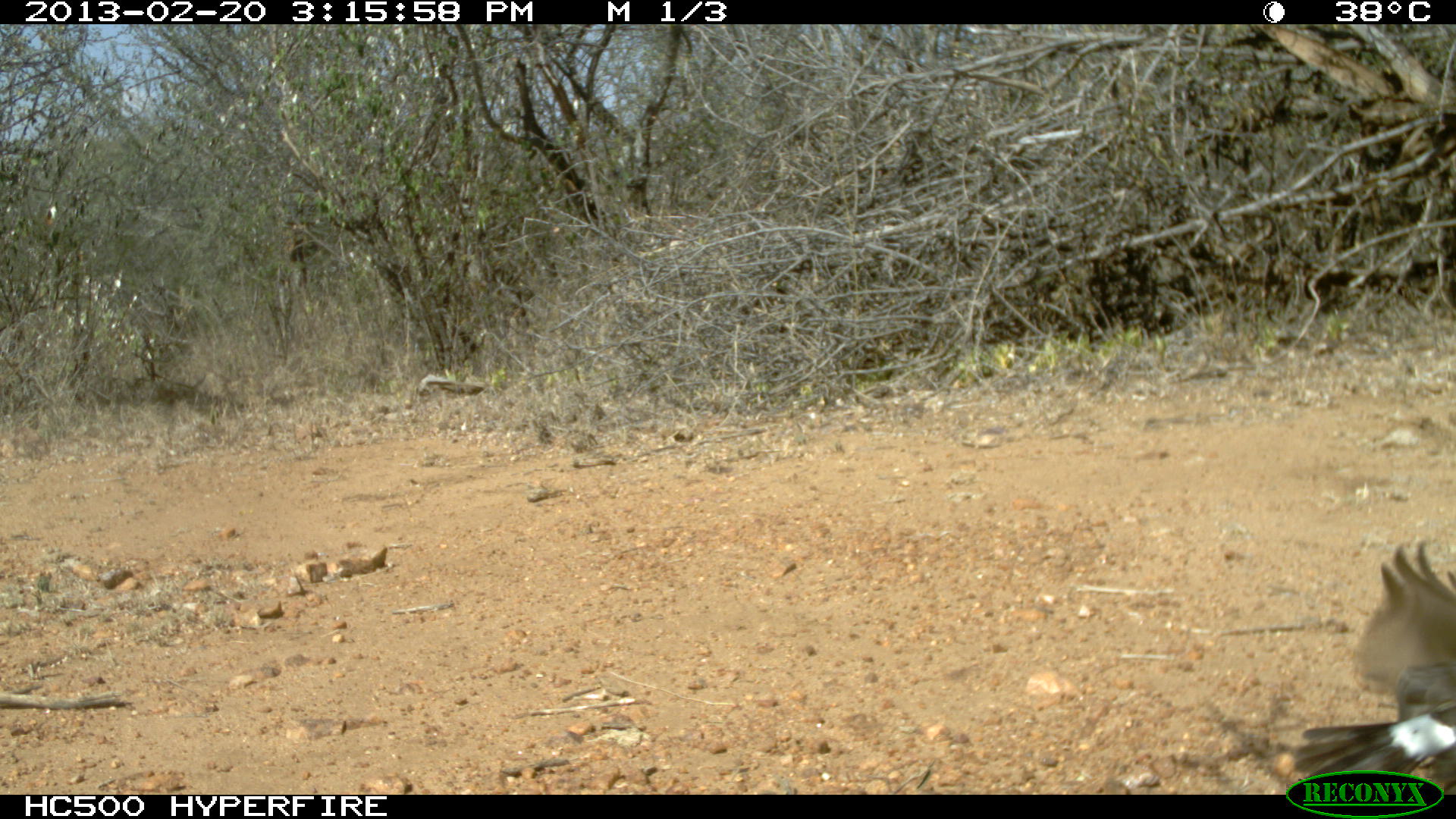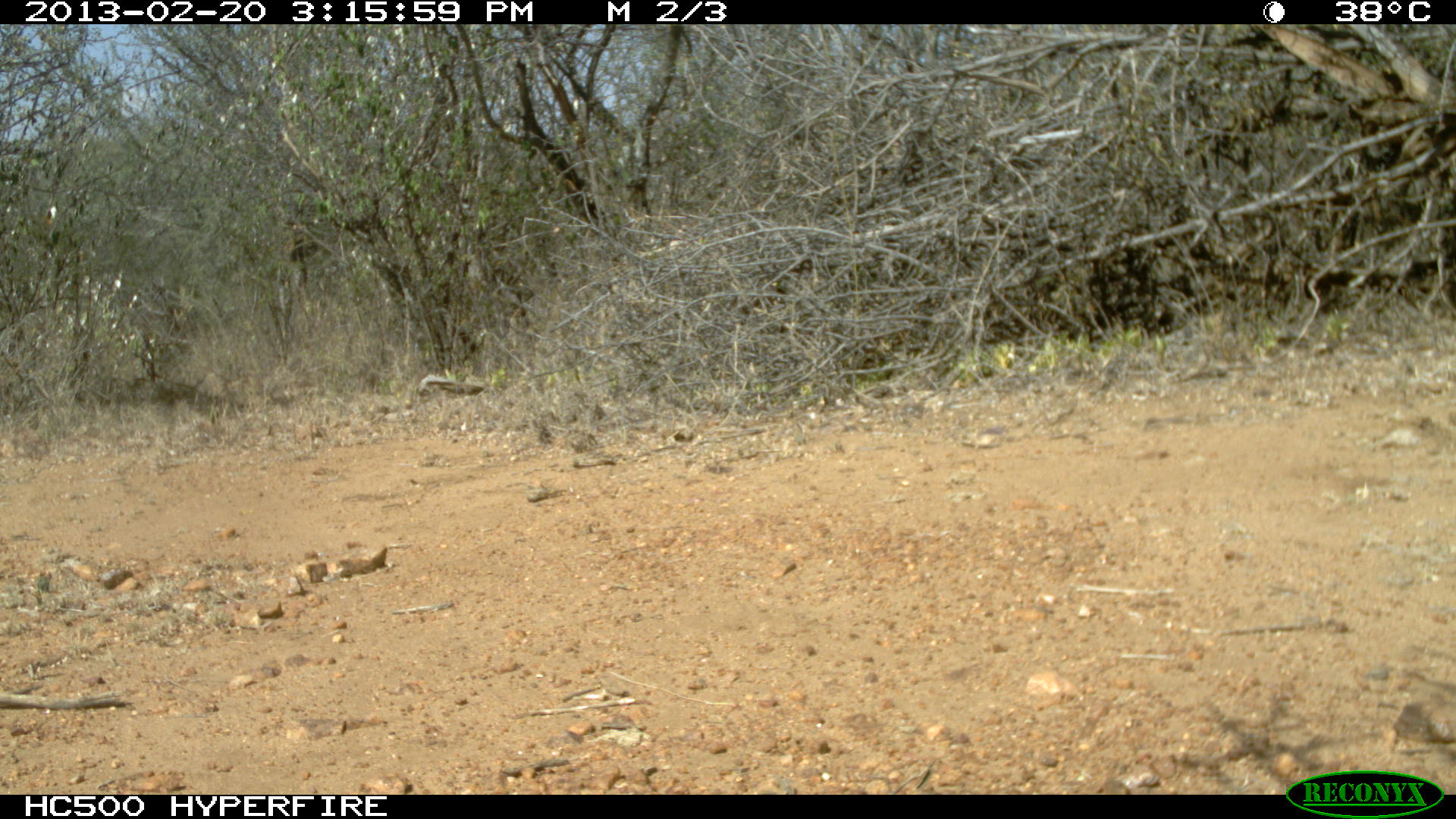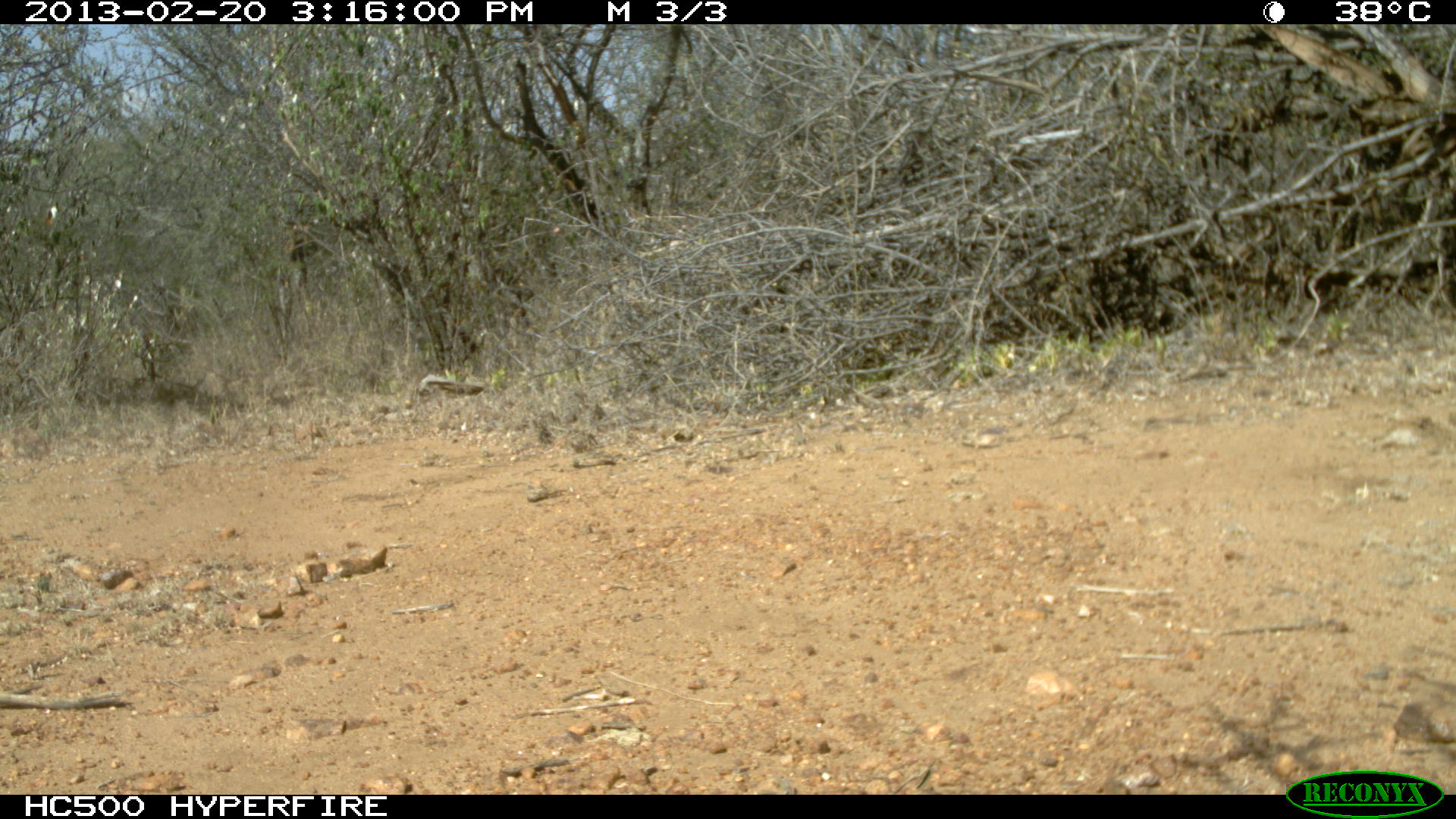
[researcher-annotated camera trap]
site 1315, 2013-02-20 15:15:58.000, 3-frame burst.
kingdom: Animalia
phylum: Chordata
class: Aves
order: Passeriformes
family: Laniidae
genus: Eurocephalus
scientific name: Eurocephalus ruppelli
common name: northern white-crowned shrike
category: eurocephalus rueppelli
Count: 1.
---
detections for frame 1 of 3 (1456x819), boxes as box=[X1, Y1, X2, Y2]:
eurocephalus rueppelli: box=[1286, 531, 1456, 791]